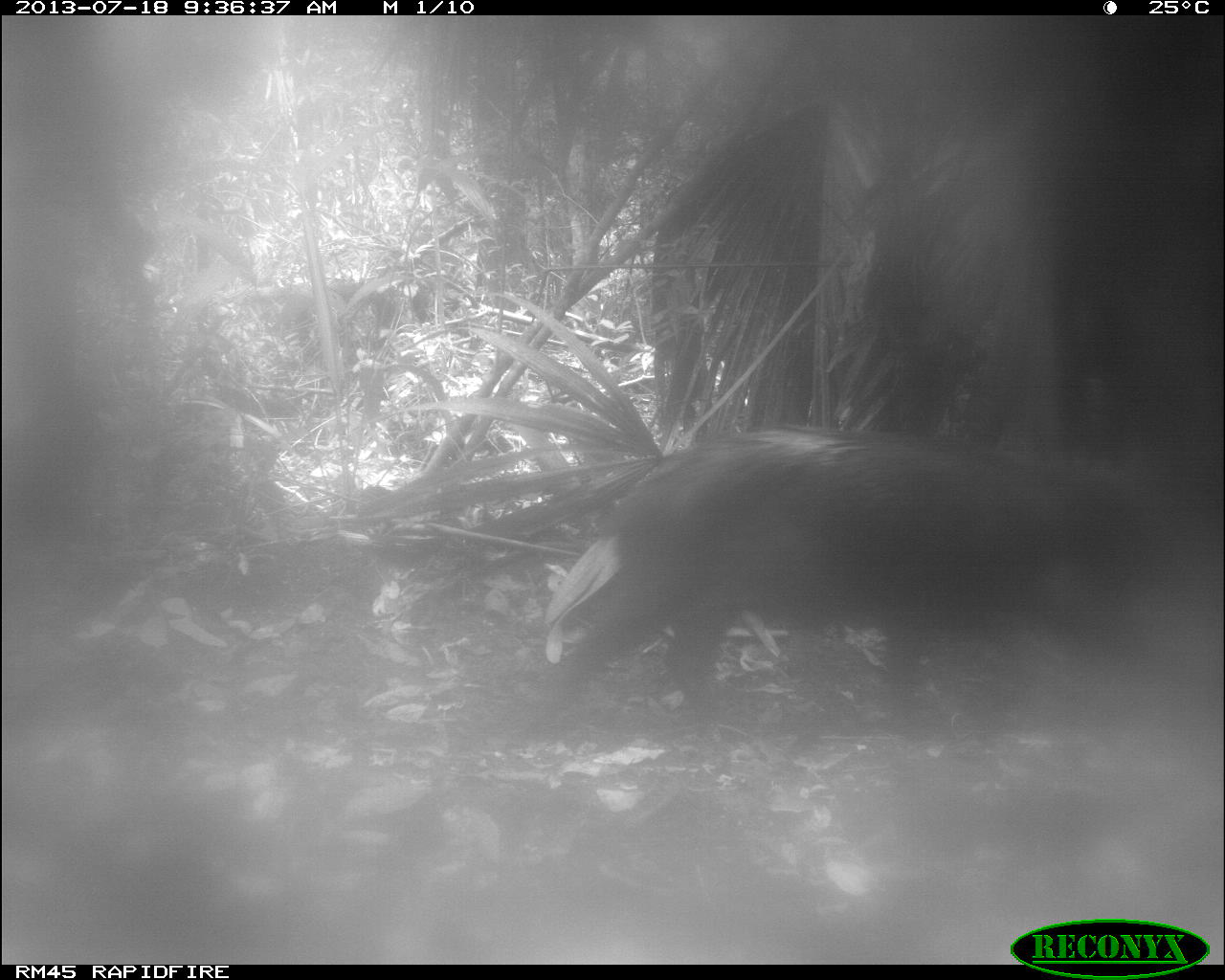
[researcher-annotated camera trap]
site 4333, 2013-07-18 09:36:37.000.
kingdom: Animalia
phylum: Chordata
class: Mammalia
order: Artiodactyla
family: Tayassuidae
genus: Tayassu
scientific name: Tayassu pecari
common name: white-lipped peccary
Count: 2.